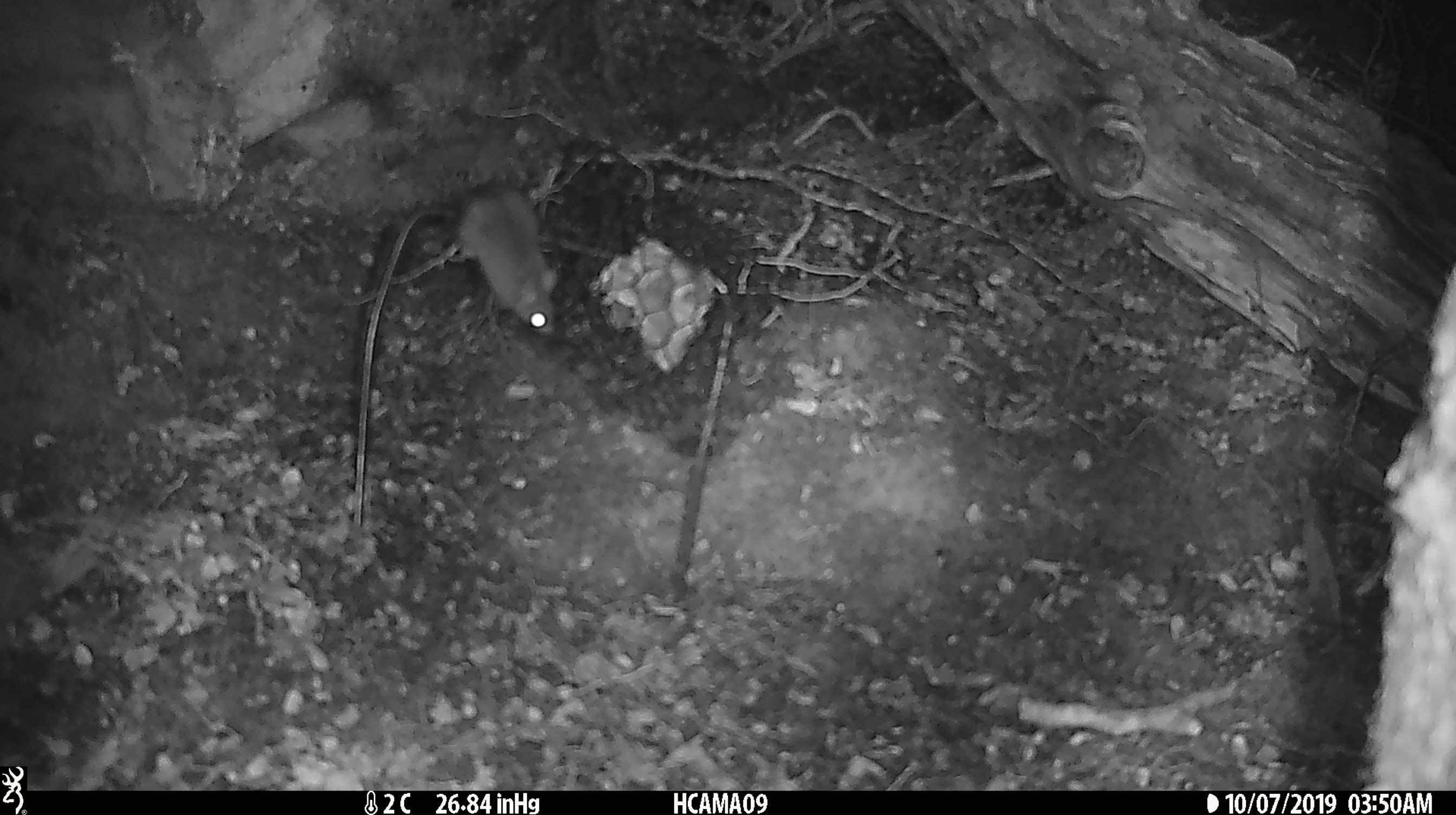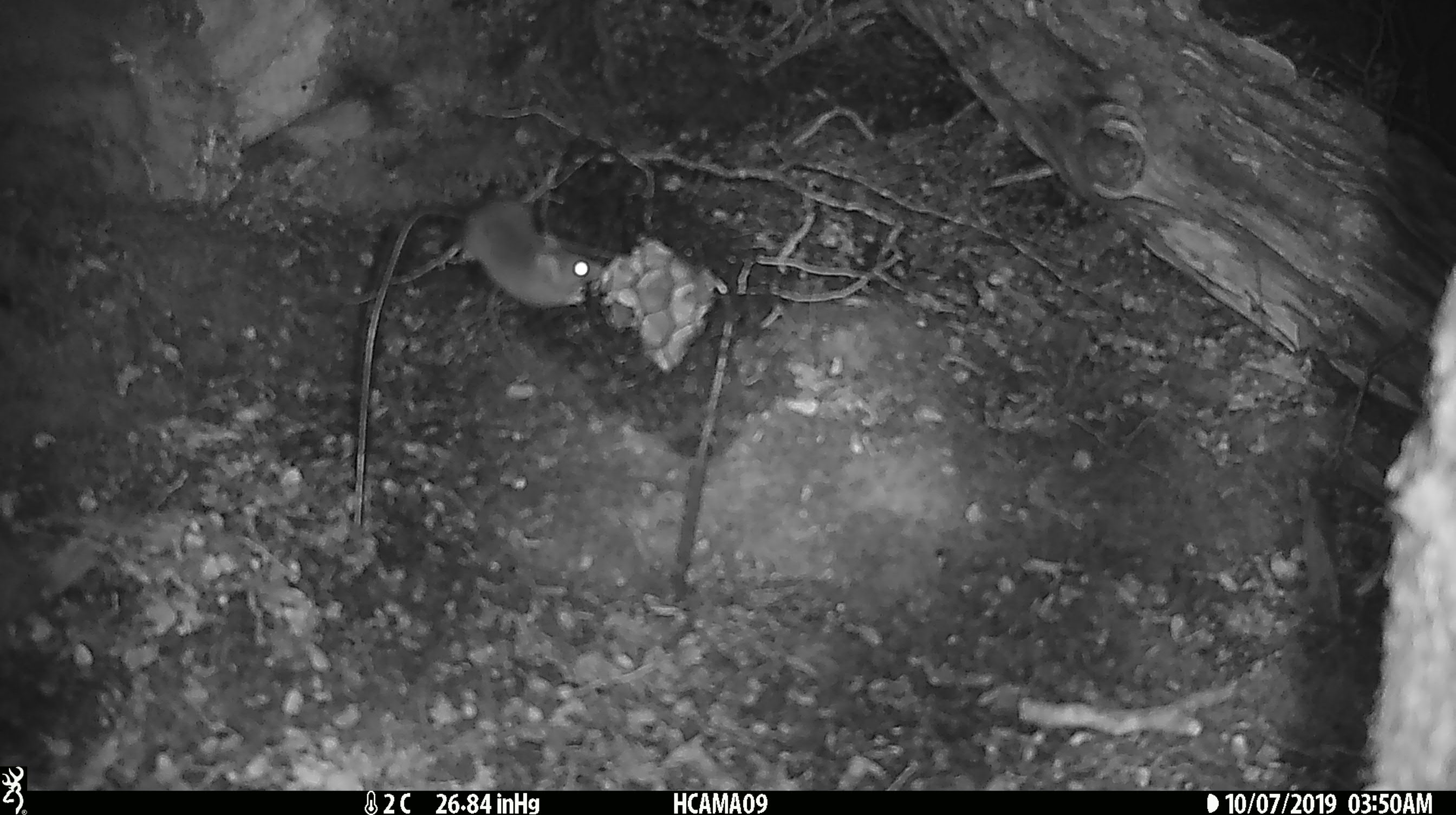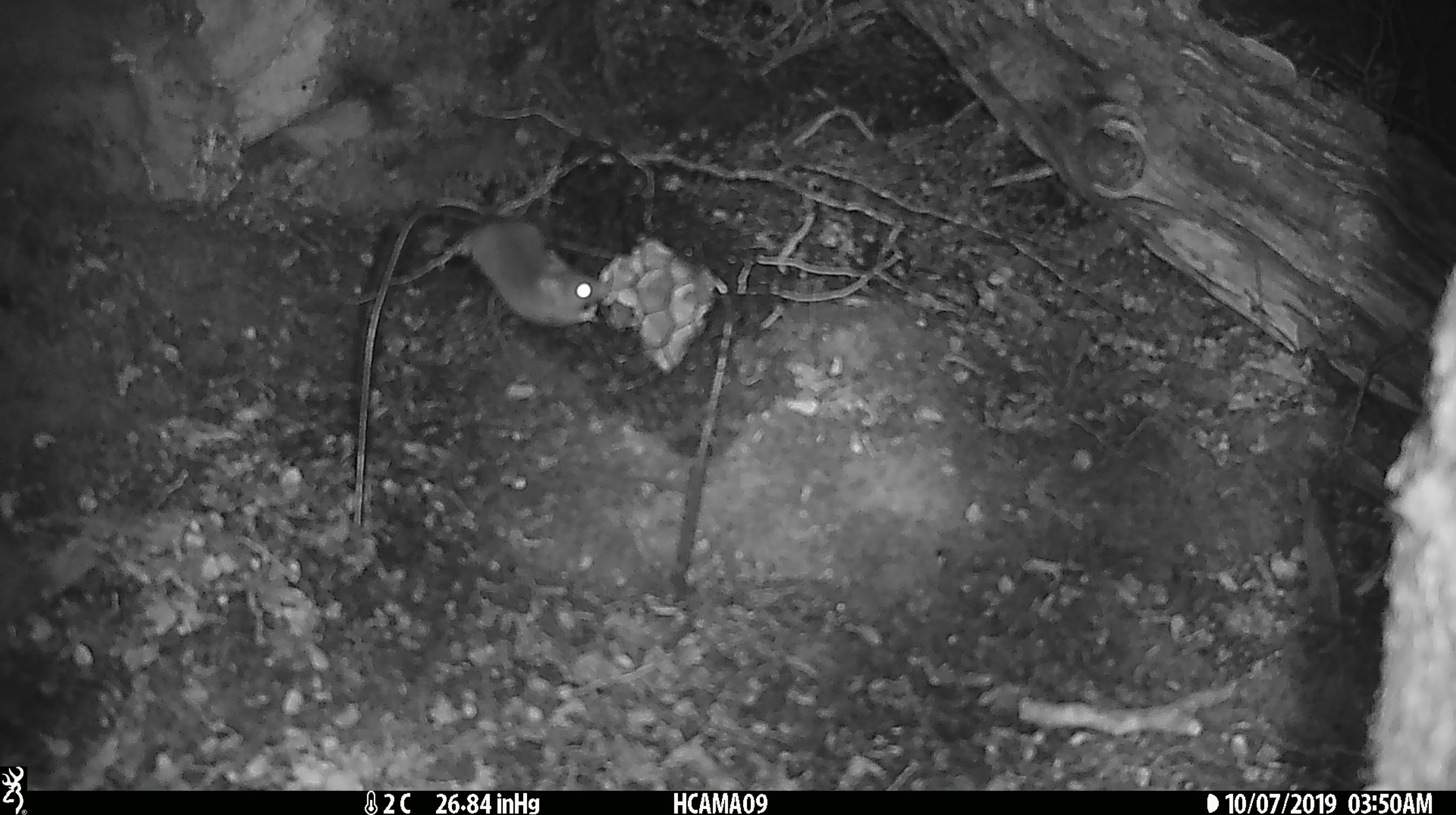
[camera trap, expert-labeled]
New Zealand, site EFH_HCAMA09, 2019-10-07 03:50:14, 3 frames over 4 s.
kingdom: Animalia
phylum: Chordata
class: Mammalia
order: Rodentia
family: Muridae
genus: Mus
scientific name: Mus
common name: mouse